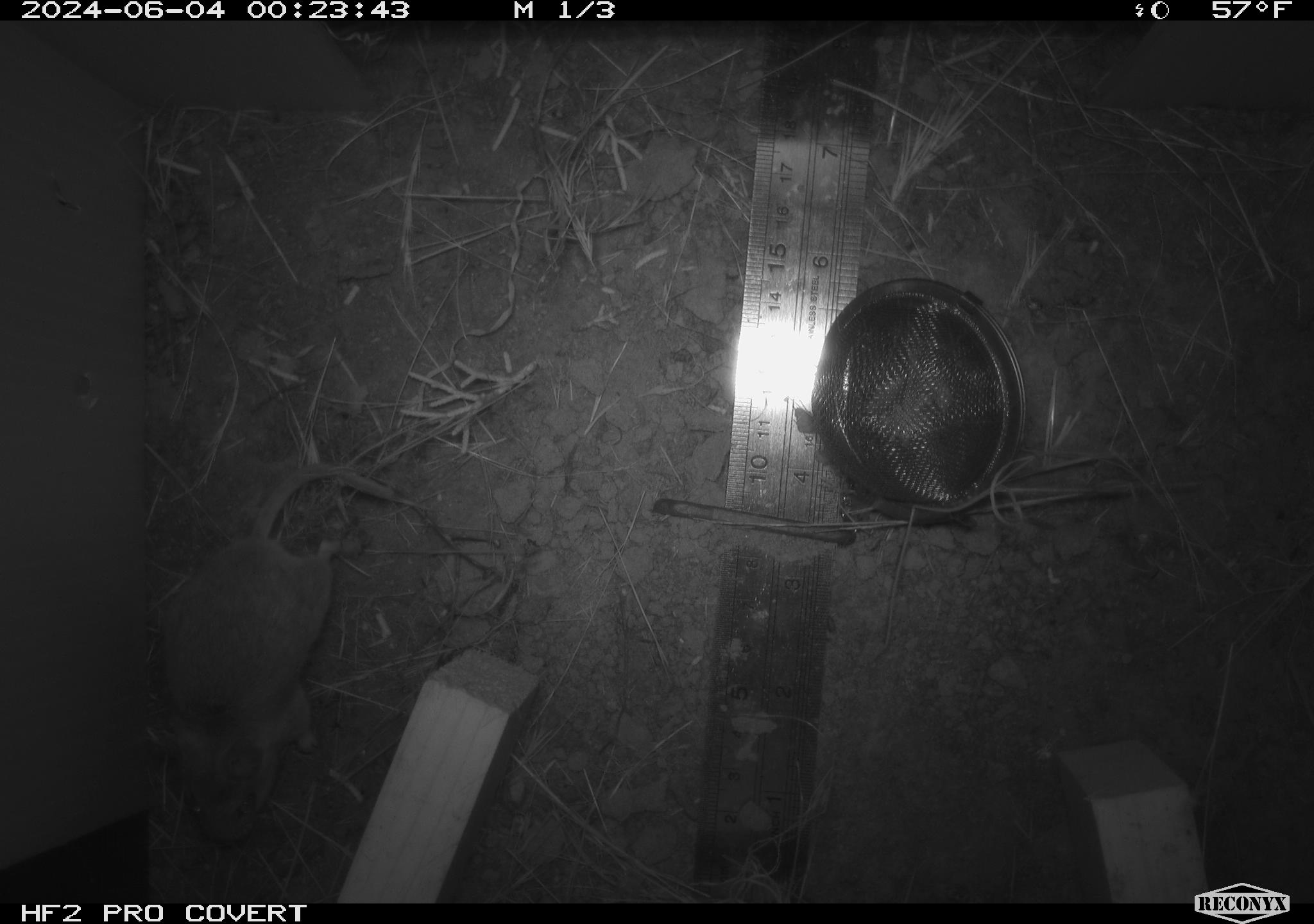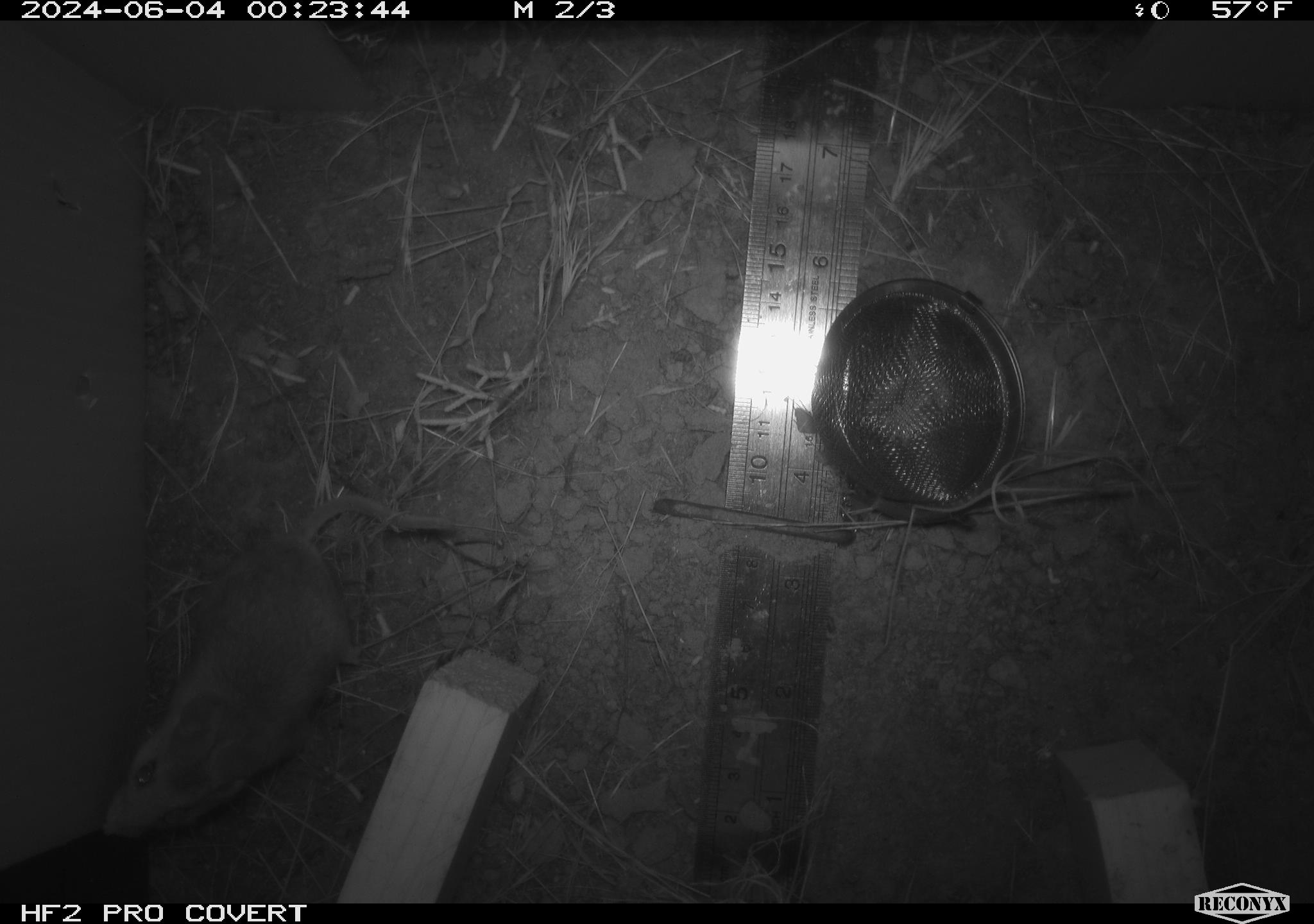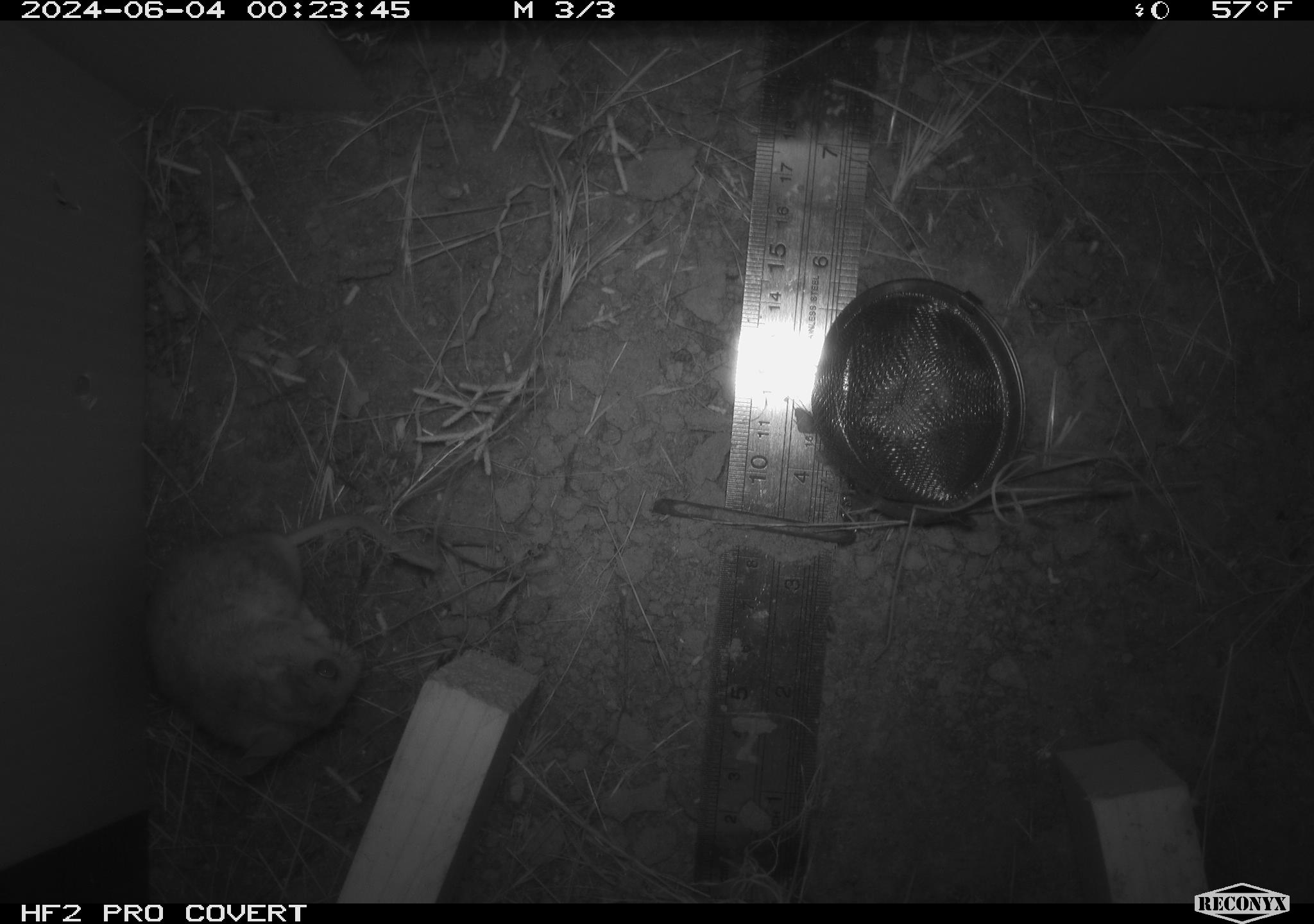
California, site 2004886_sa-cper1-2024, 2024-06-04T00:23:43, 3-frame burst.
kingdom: Animalia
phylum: Chordata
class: Mammalia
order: Rodentia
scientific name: Rodentia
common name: rodent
Rodent (Rodentia).